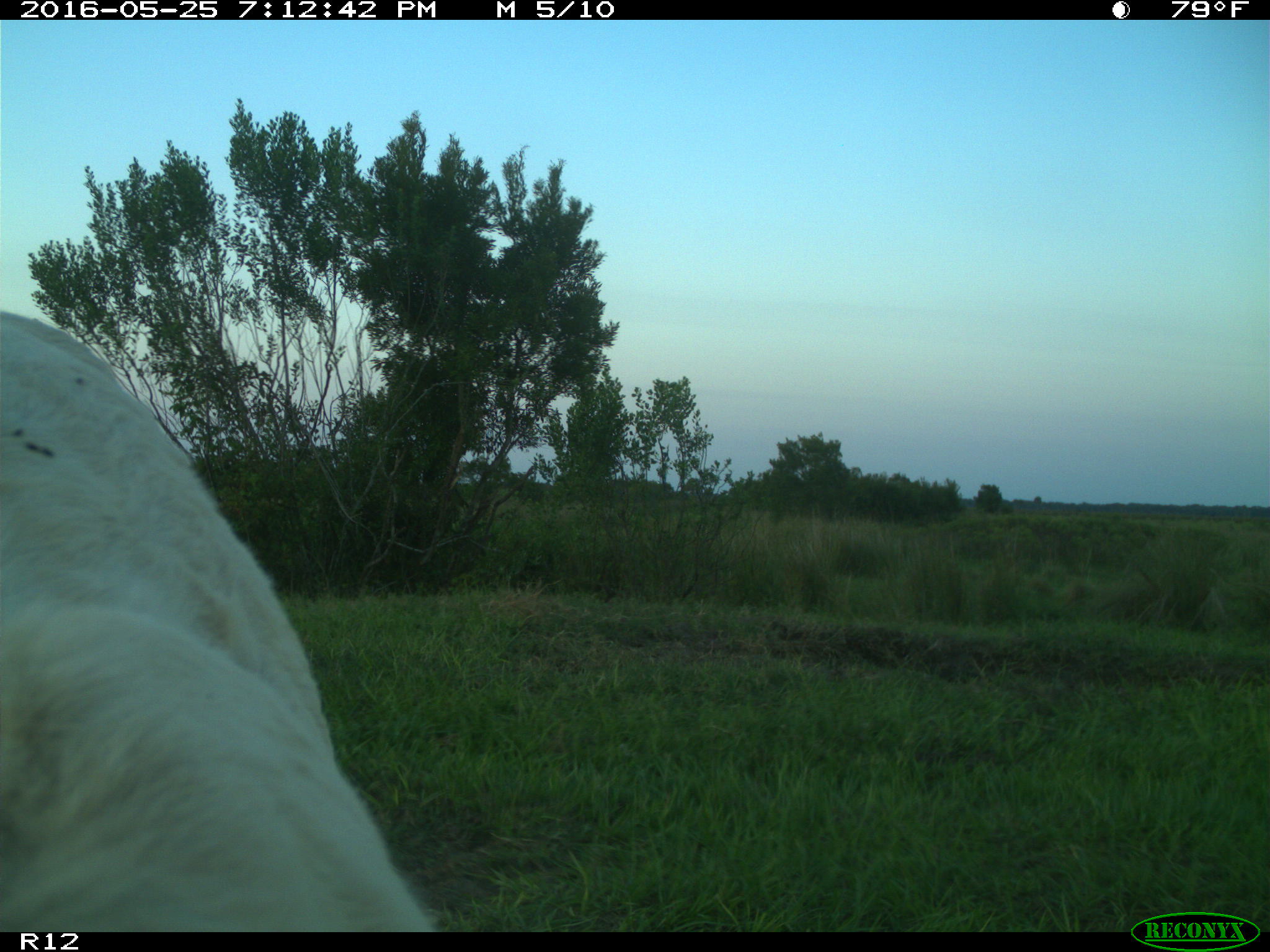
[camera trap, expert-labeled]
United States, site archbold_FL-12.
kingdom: Animalia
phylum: Chordata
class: Mammalia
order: Artiodactyla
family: Bovidae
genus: Bos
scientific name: Bos taurus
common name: domestic cow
Bos taurus (domestic cow).